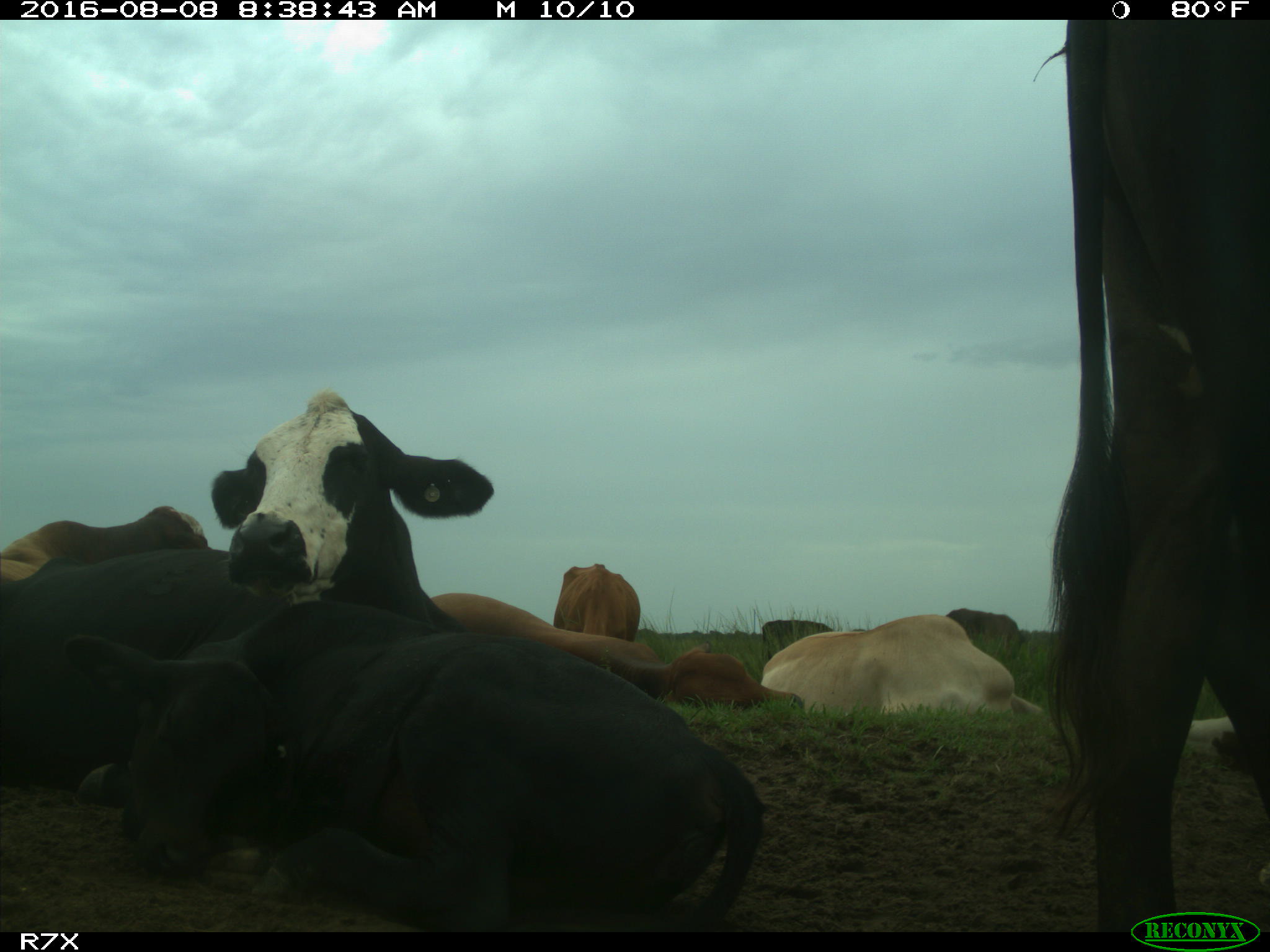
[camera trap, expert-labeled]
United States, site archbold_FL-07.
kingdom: Animalia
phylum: Chordata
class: Mammalia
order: Artiodactyla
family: Bovidae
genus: Bos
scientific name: Bos taurus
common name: domestic cow